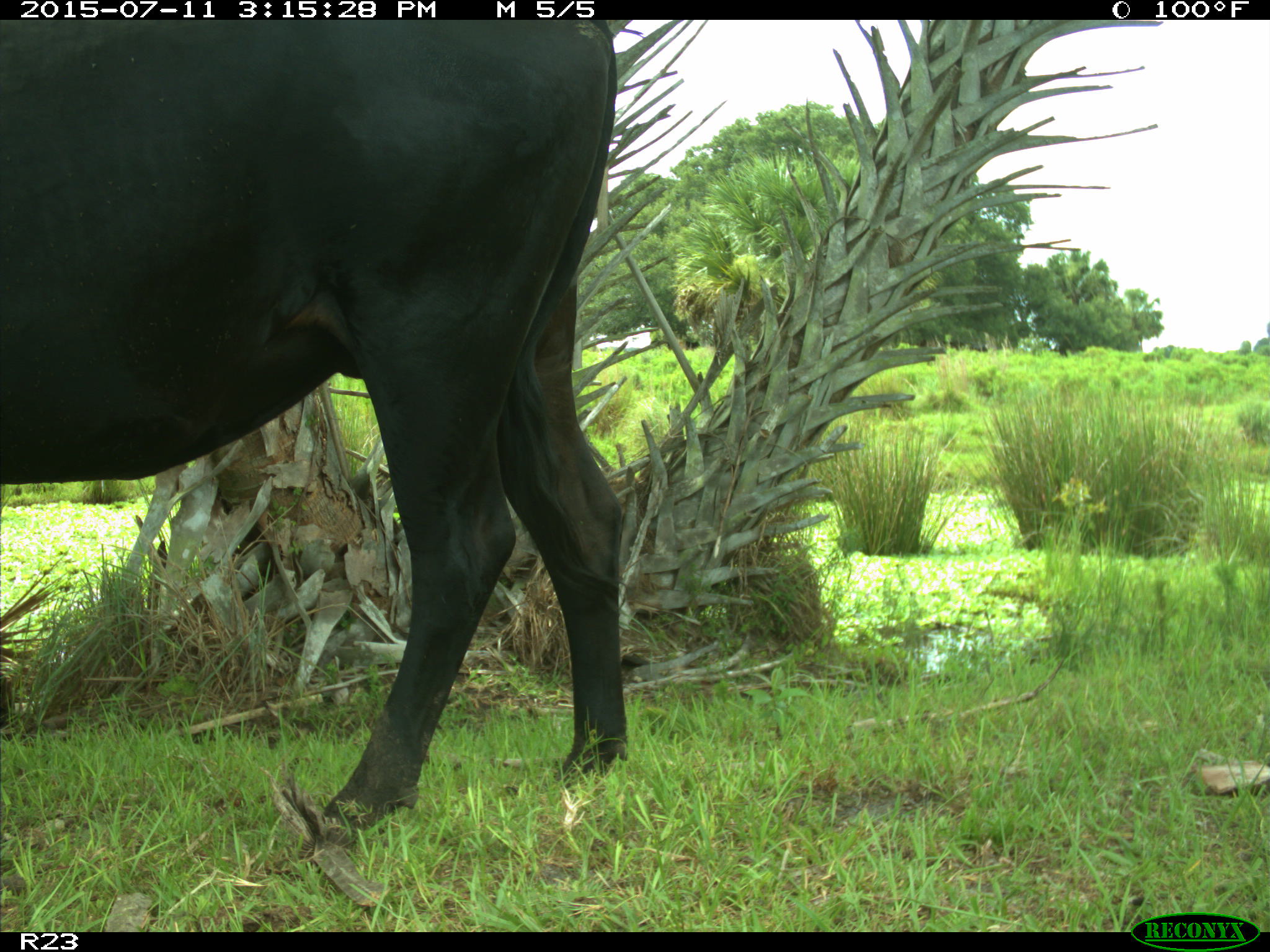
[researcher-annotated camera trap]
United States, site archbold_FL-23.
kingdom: Animalia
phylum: Chordata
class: Mammalia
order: Artiodactyla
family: Bovidae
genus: Bos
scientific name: Bos taurus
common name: domestic cow